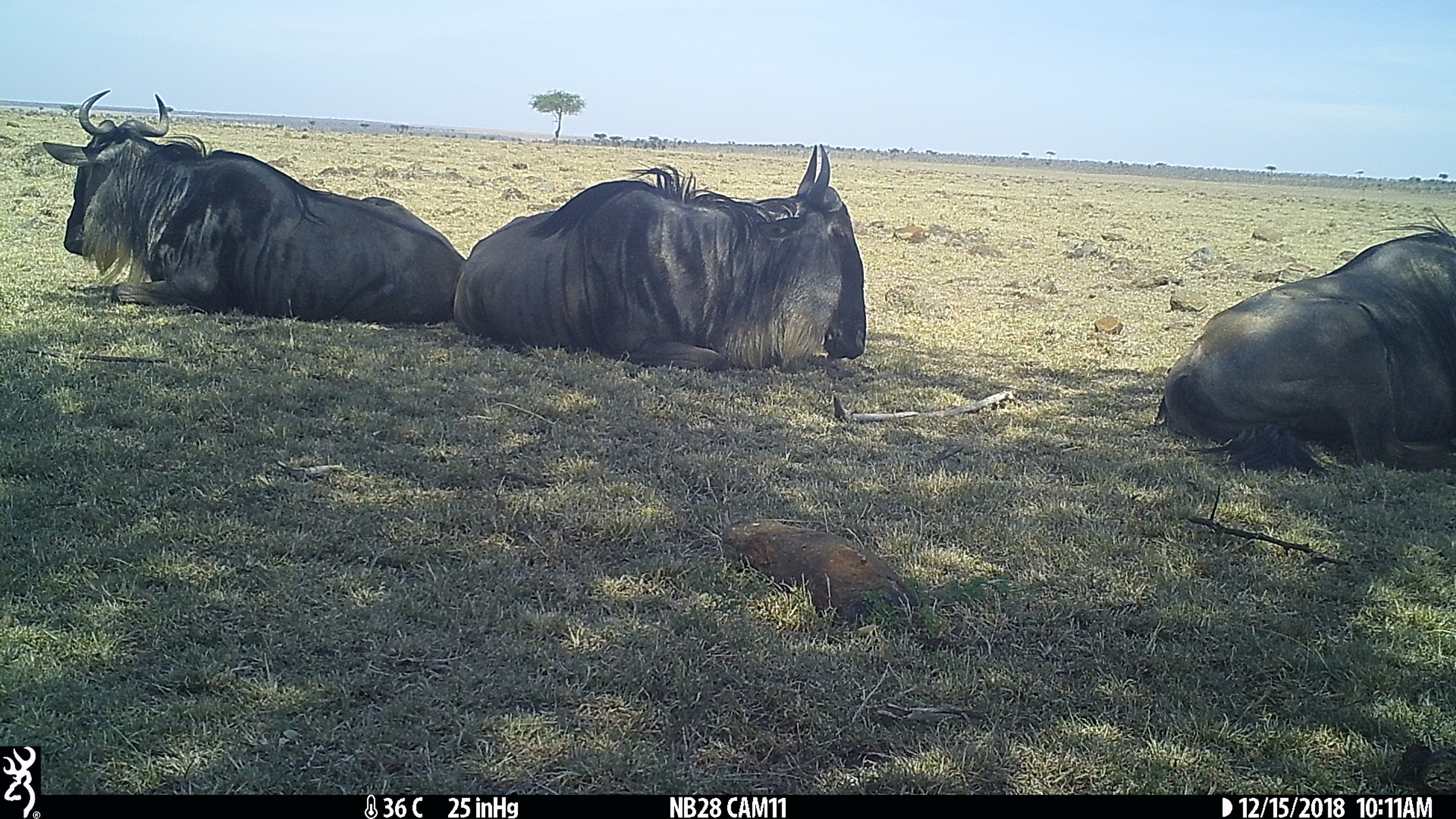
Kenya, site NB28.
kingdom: Animalia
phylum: Chordata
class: Mammalia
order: Artiodactyla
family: Bovidae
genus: Connochaetes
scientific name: Connochaetes taurinus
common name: blue wildebeest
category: wildebeest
Wildebeest (blue wildebeest) (Connochaetes taurinus).